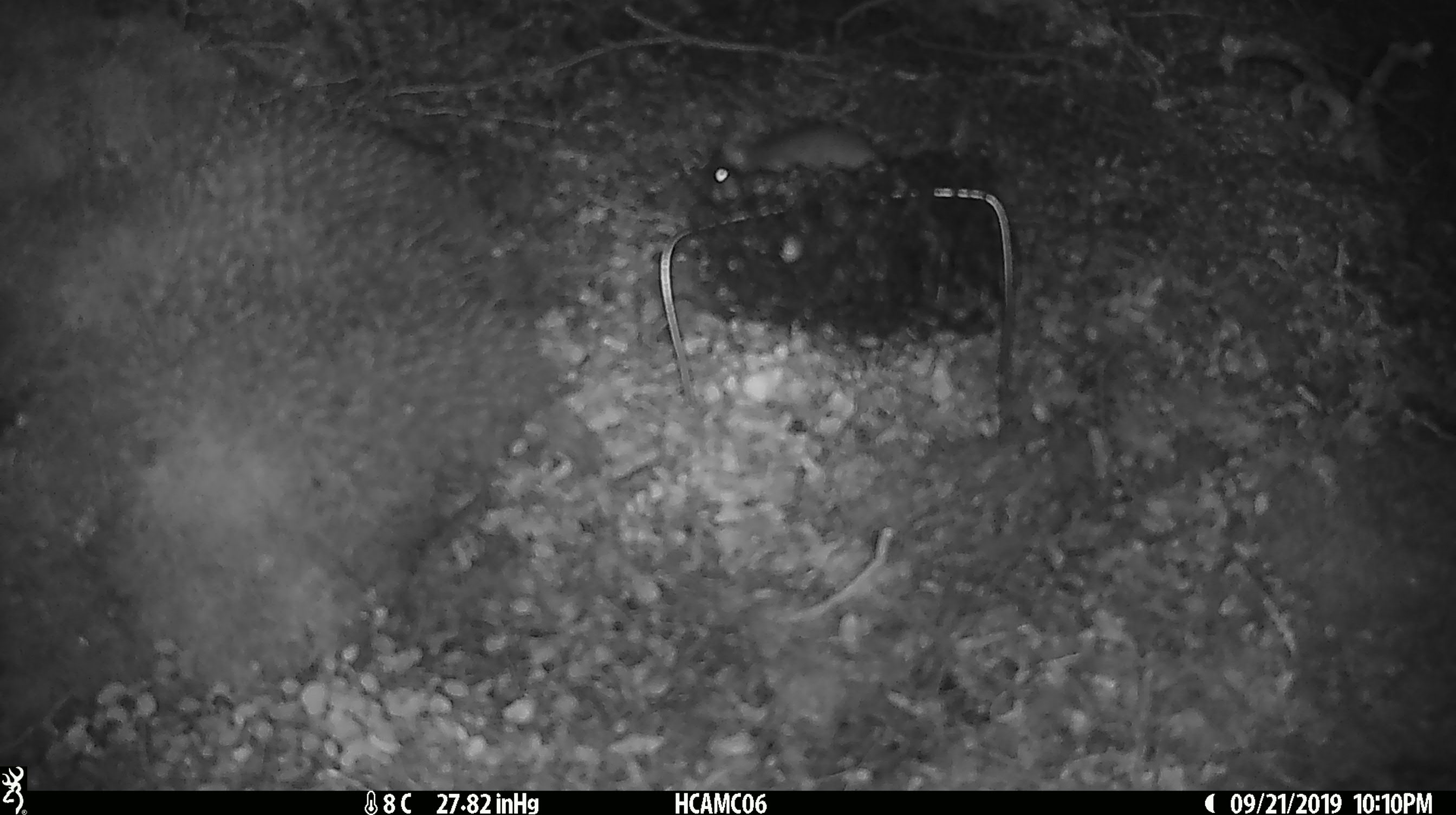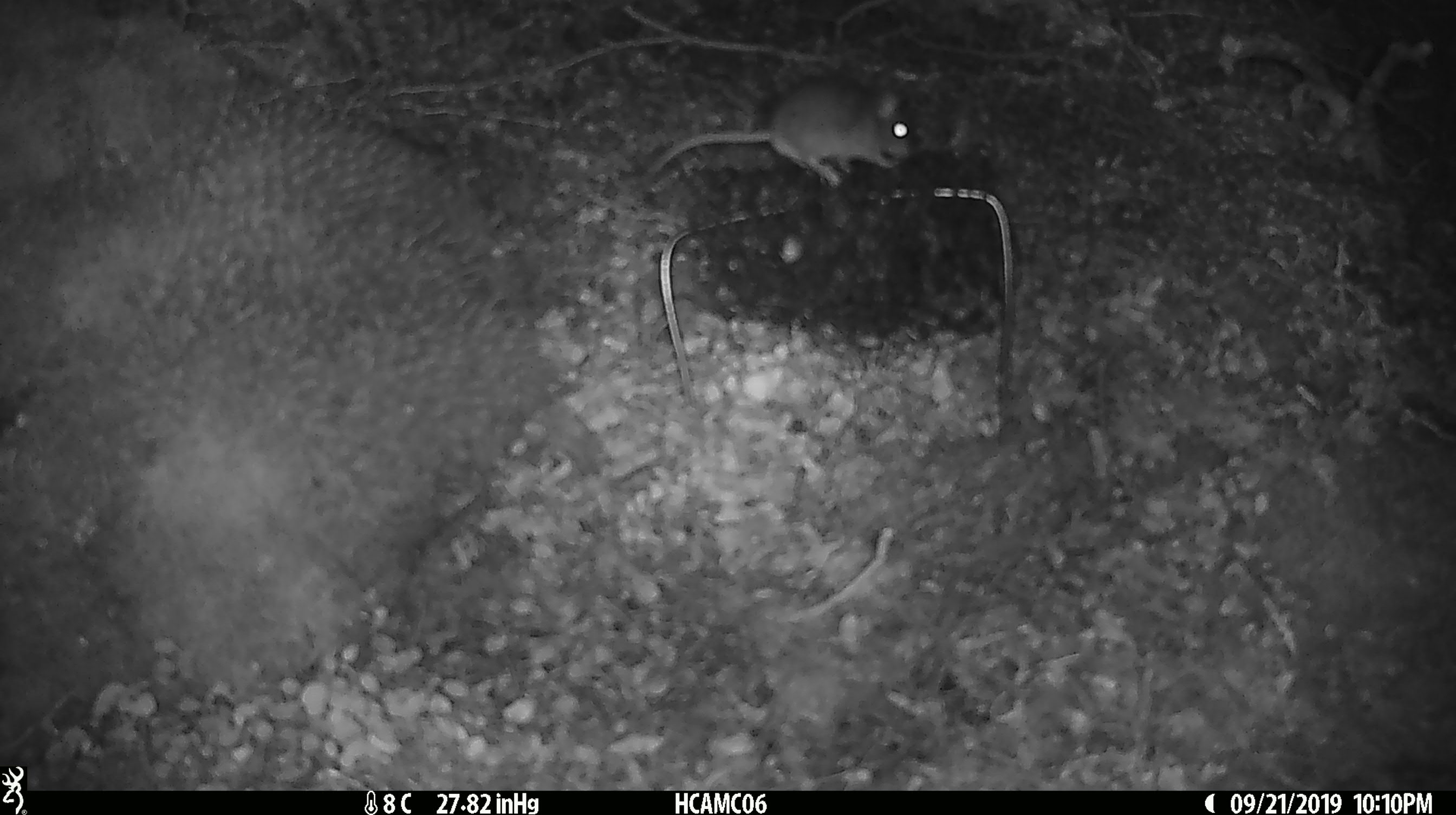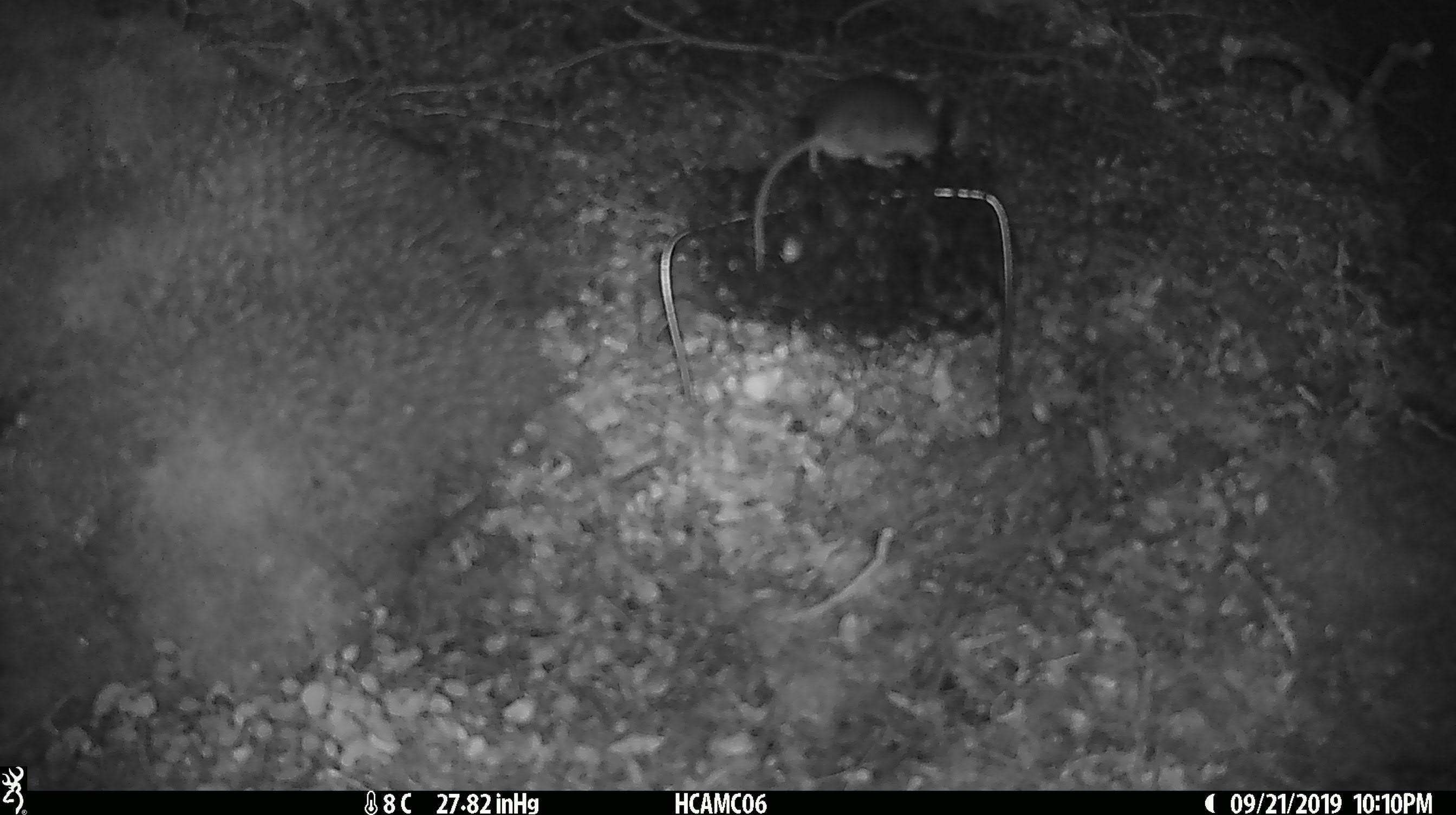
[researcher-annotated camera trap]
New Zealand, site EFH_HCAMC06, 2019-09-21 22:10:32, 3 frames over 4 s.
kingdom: Animalia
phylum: Chordata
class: Mammalia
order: Rodentia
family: Muridae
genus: Mus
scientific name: Mus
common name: mouse